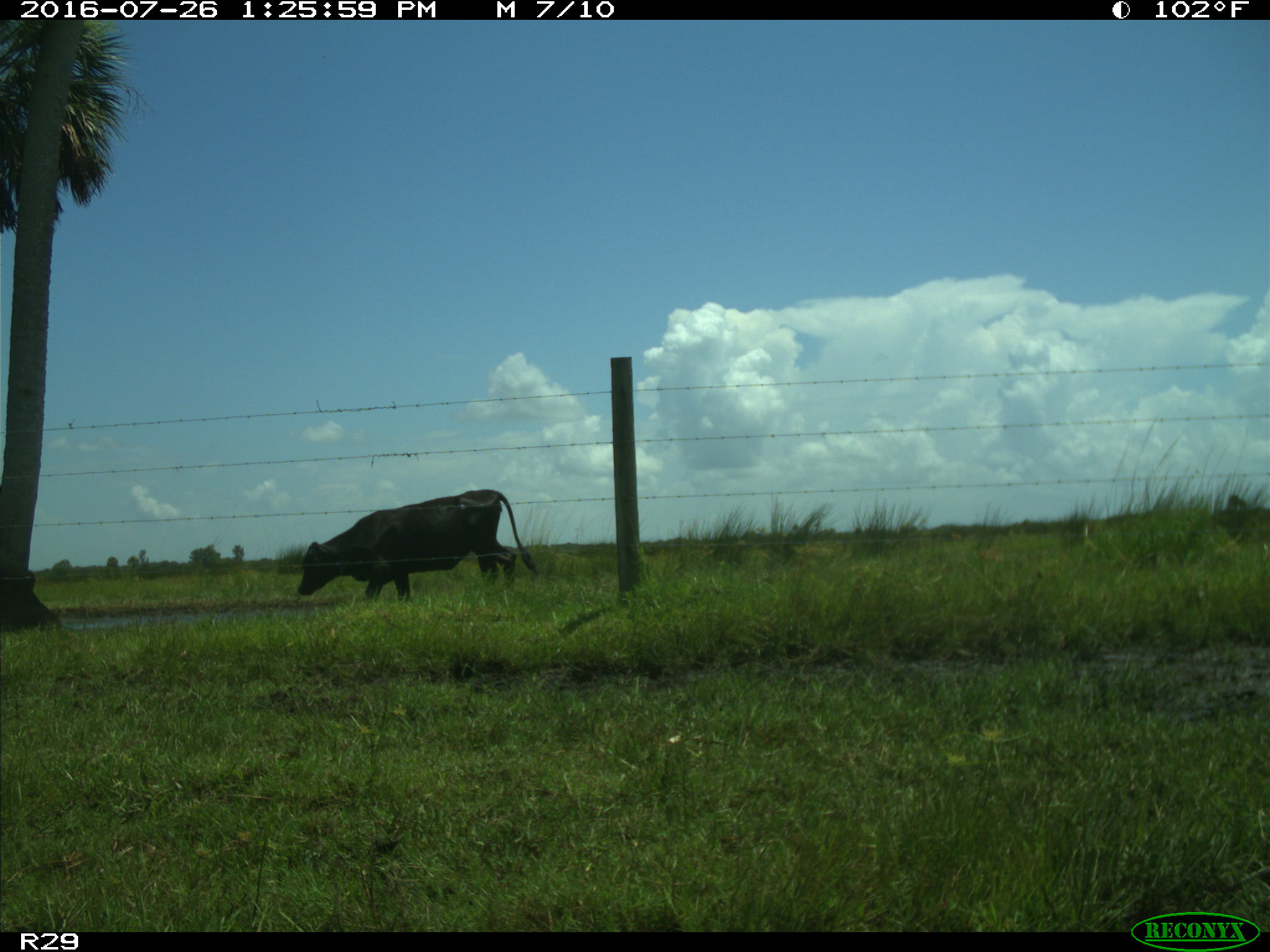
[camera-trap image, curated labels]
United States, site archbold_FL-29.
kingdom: Animalia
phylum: Chordata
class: Mammalia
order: Artiodactyla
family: Bovidae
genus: Bos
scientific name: Bos taurus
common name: domestic cow